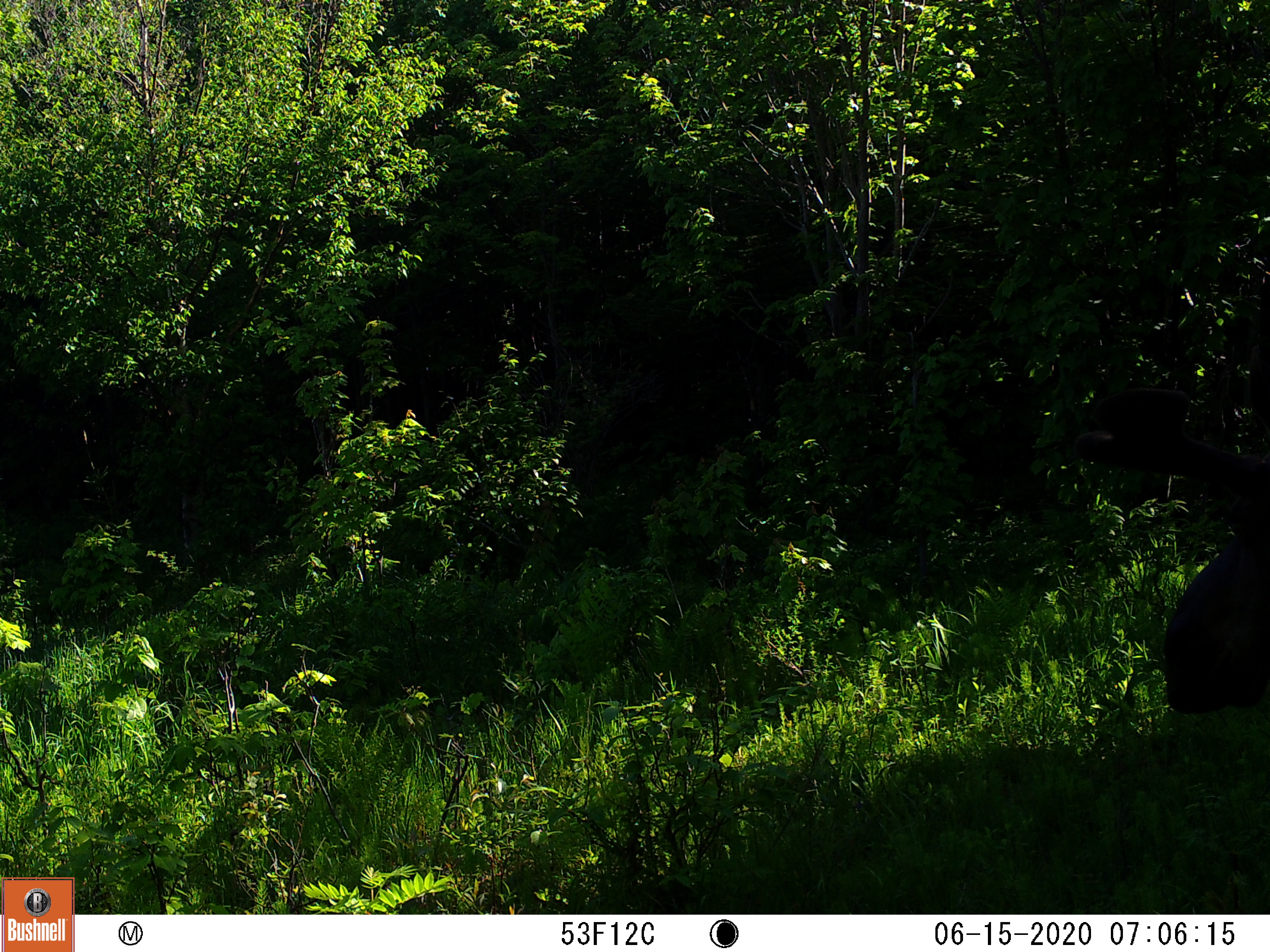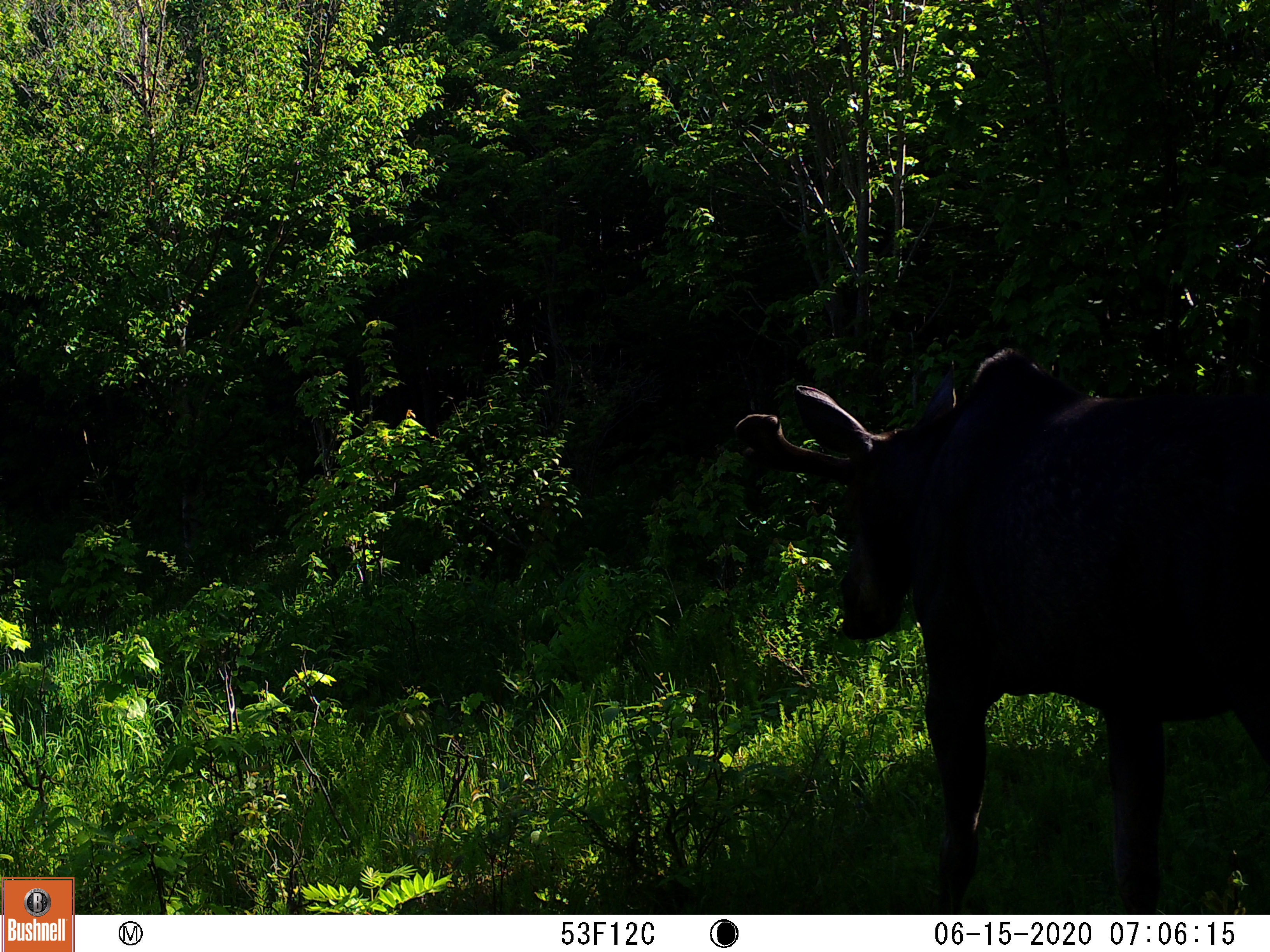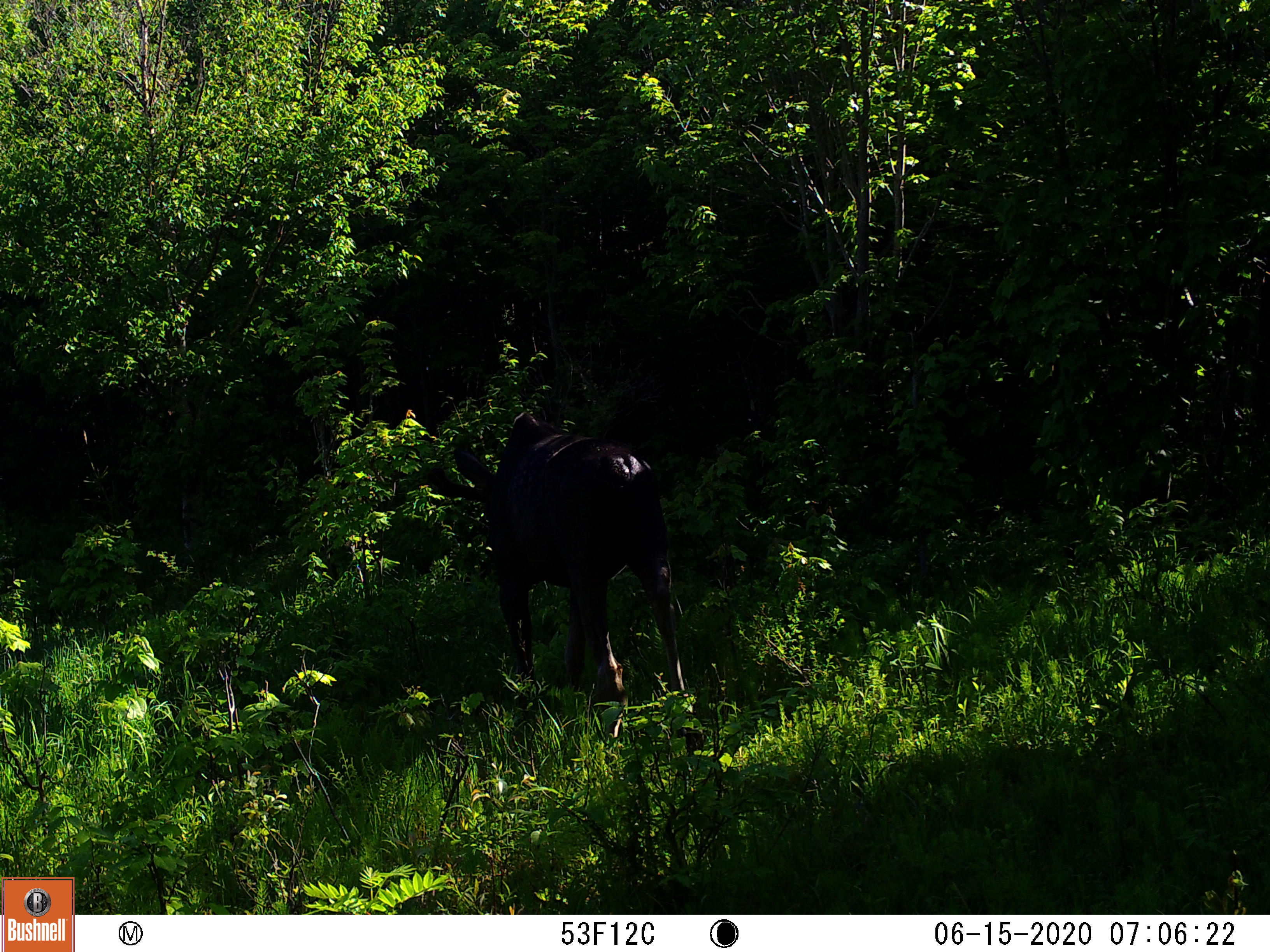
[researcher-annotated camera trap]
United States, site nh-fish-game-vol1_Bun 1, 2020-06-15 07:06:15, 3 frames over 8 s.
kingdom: Animalia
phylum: Chordata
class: Mammalia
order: Artiodactyla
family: Cervidae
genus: Alces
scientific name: Alces alces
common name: moose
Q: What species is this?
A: Moose (Alces alces).